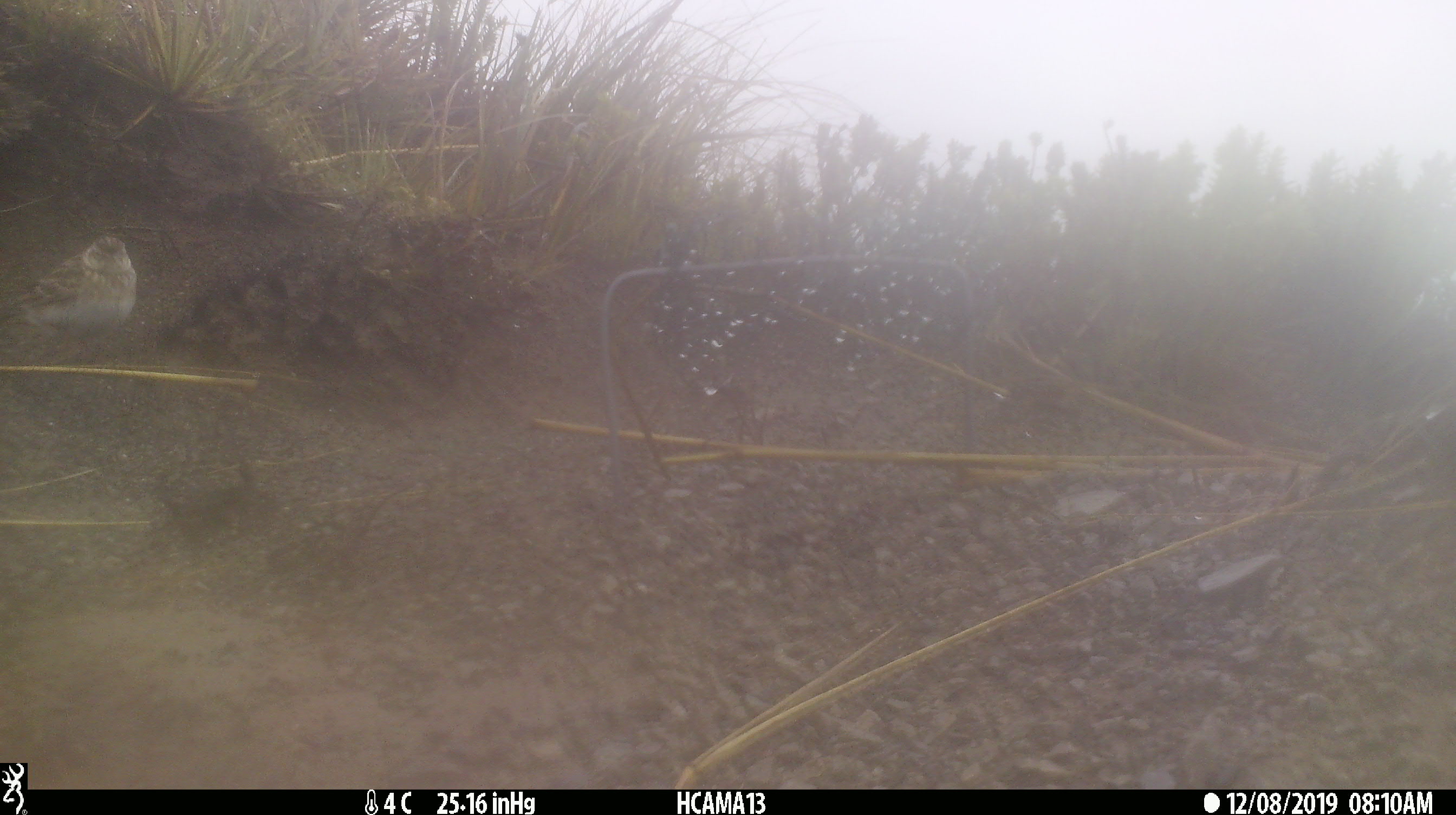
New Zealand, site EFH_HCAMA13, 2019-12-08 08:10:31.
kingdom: Animalia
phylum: Chordata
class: Aves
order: Passeriformes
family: Motacillidae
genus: Anthus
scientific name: Anthus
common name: pipit